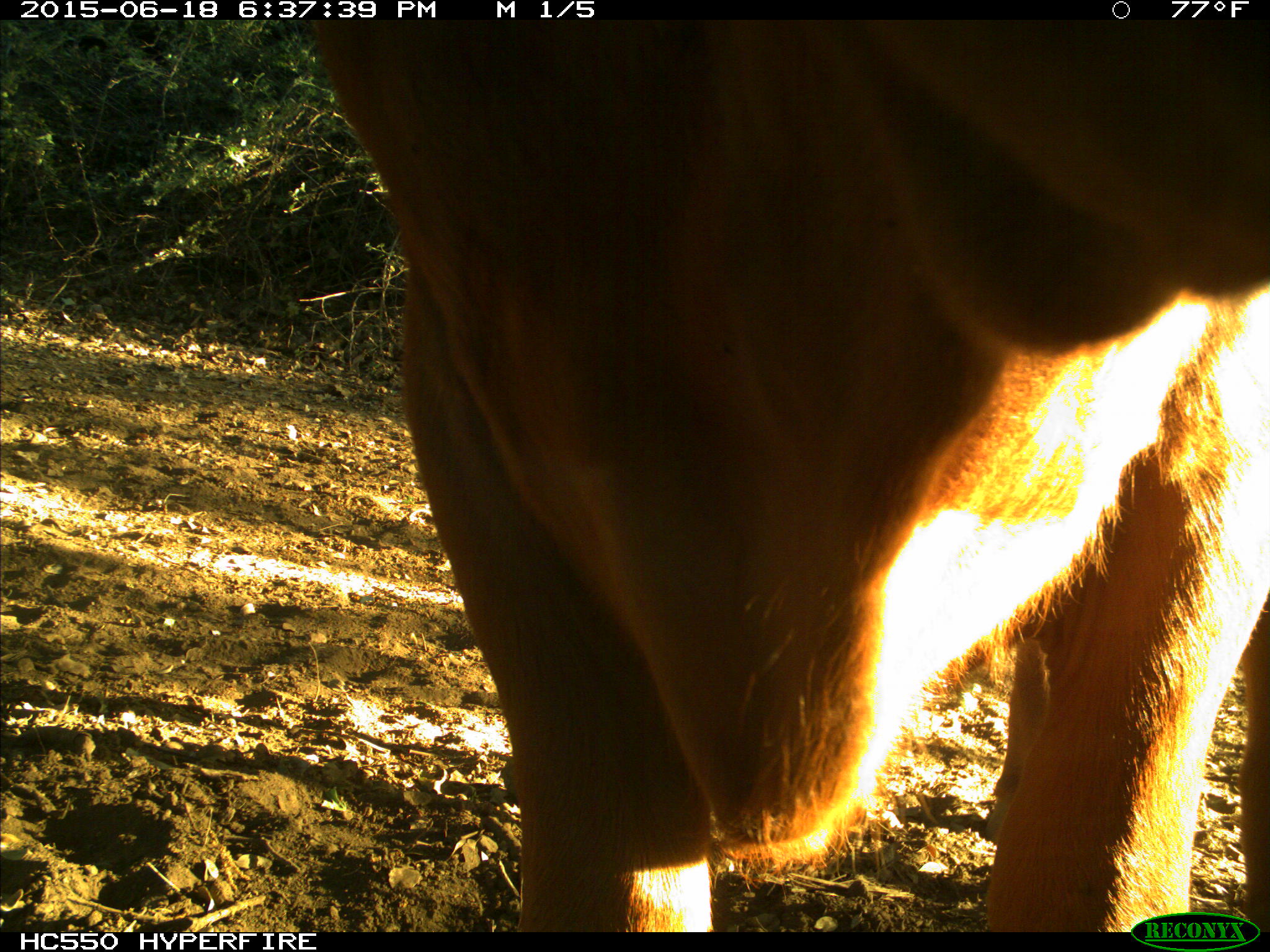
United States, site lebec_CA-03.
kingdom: Animalia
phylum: Chordata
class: Mammalia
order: Artiodactyla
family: Bovidae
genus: Bos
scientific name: Bos taurus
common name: domestic cow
Bos taurus (domestic cow).